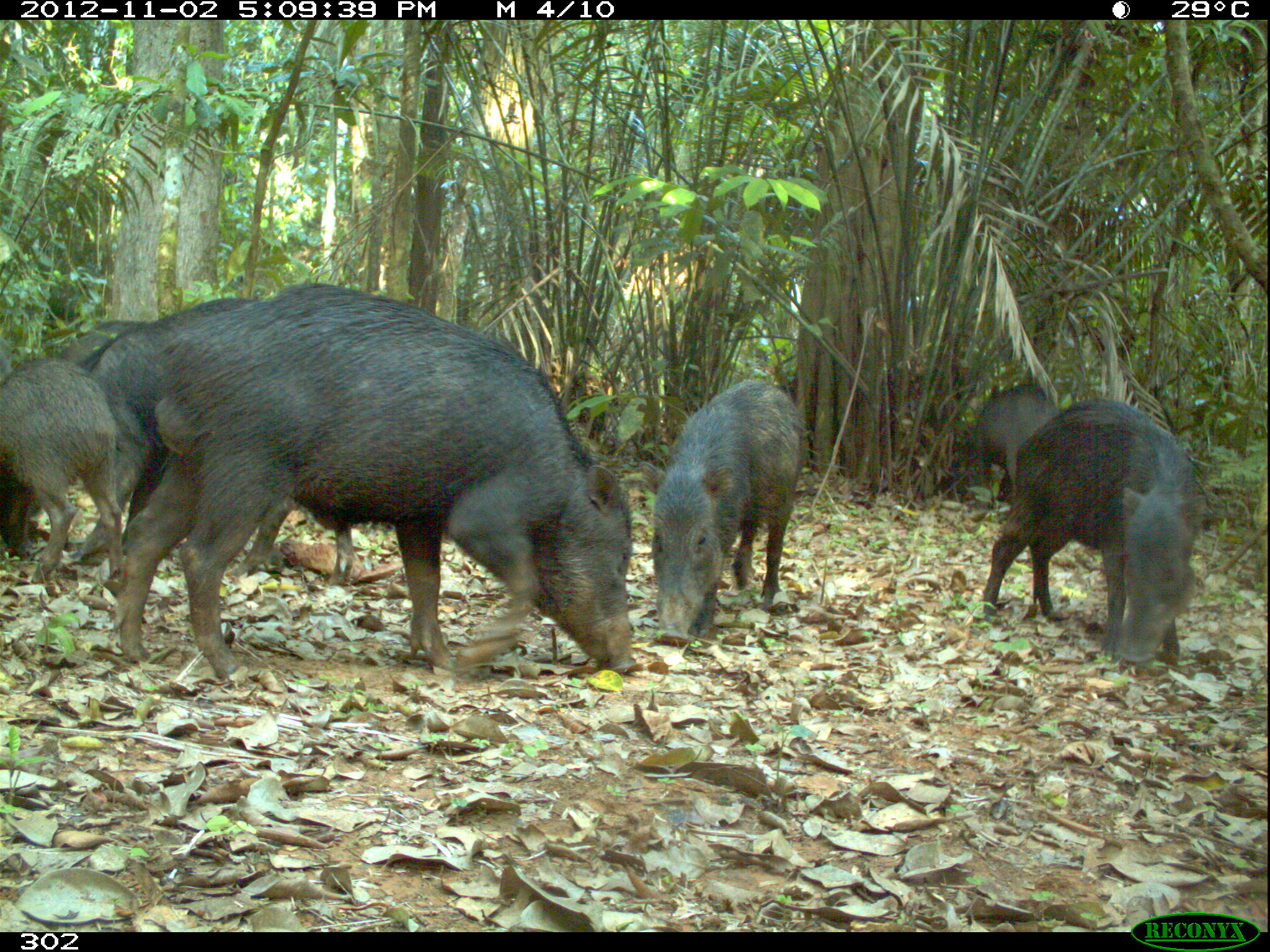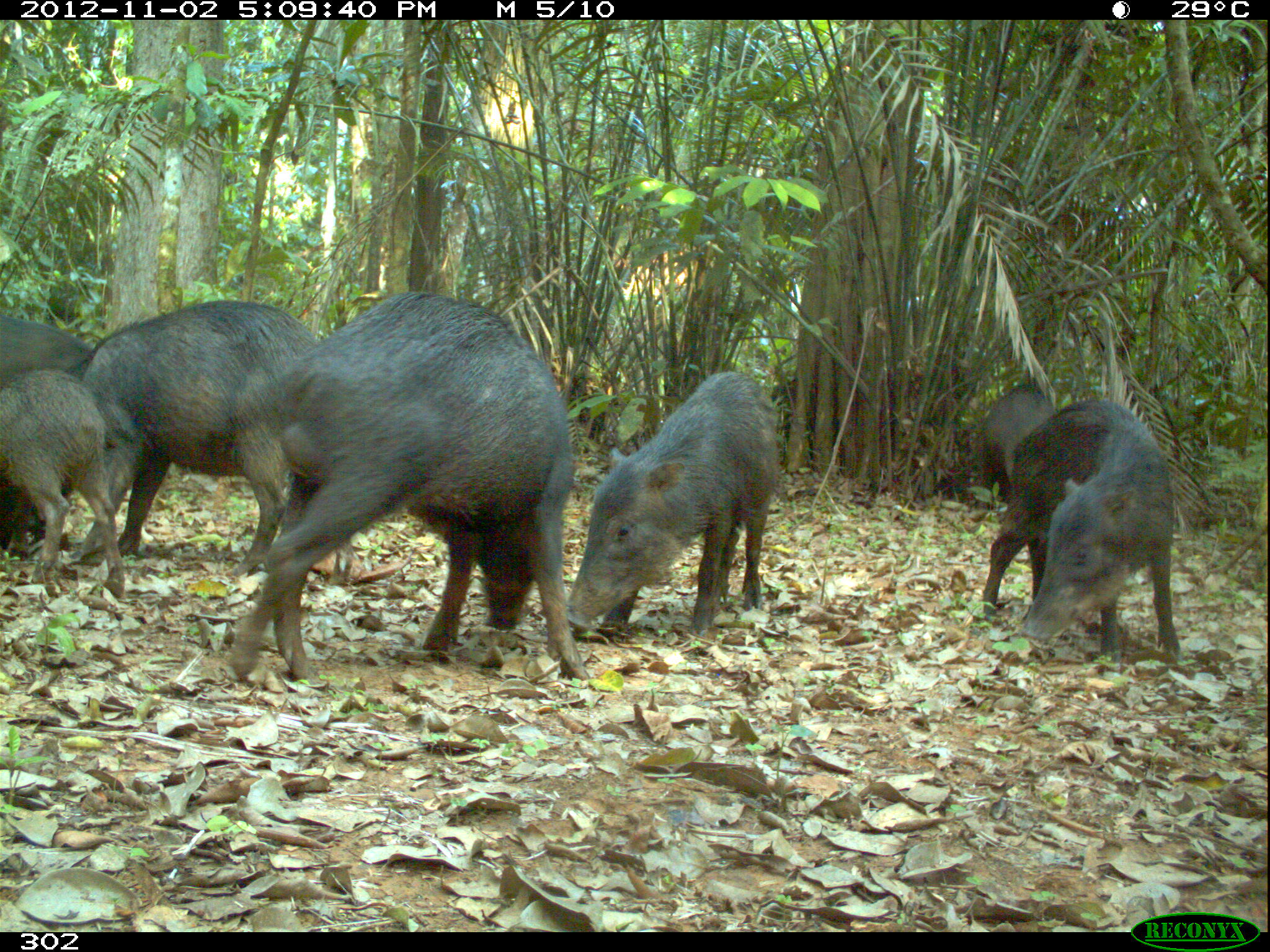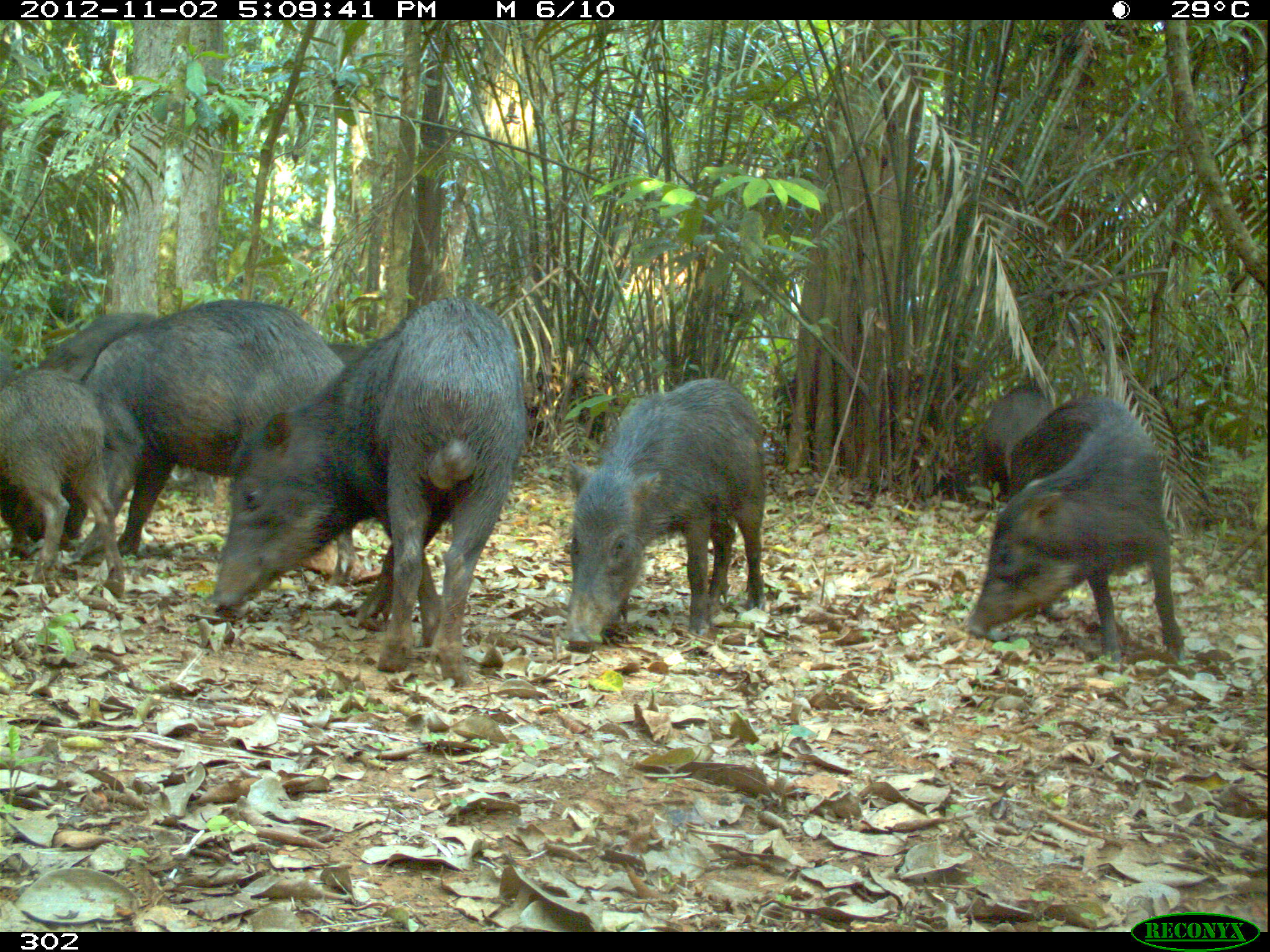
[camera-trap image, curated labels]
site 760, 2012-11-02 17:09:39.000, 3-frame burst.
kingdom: Animalia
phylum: Chordata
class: Mammalia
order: Artiodactyla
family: Tayassuidae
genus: Tayassu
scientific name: Tayassu pecari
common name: white-lipped peccary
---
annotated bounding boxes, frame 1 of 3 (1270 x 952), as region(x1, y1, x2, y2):
tayassu pecari: region(110, 279, 644, 680); region(74, 299, 365, 587); region(982, 396, 1205, 669); region(641, 376, 810, 645); region(0, 319, 165, 555); region(0, 359, 123, 589); region(963, 382, 1059, 499)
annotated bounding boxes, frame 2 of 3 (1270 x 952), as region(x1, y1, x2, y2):
tayassu pecari: region(227, 289, 592, 681); region(69, 301, 332, 573); region(974, 397, 1185, 677); region(564, 371, 782, 635); region(0, 368, 126, 601); region(0, 315, 96, 550); region(975, 382, 1057, 504)